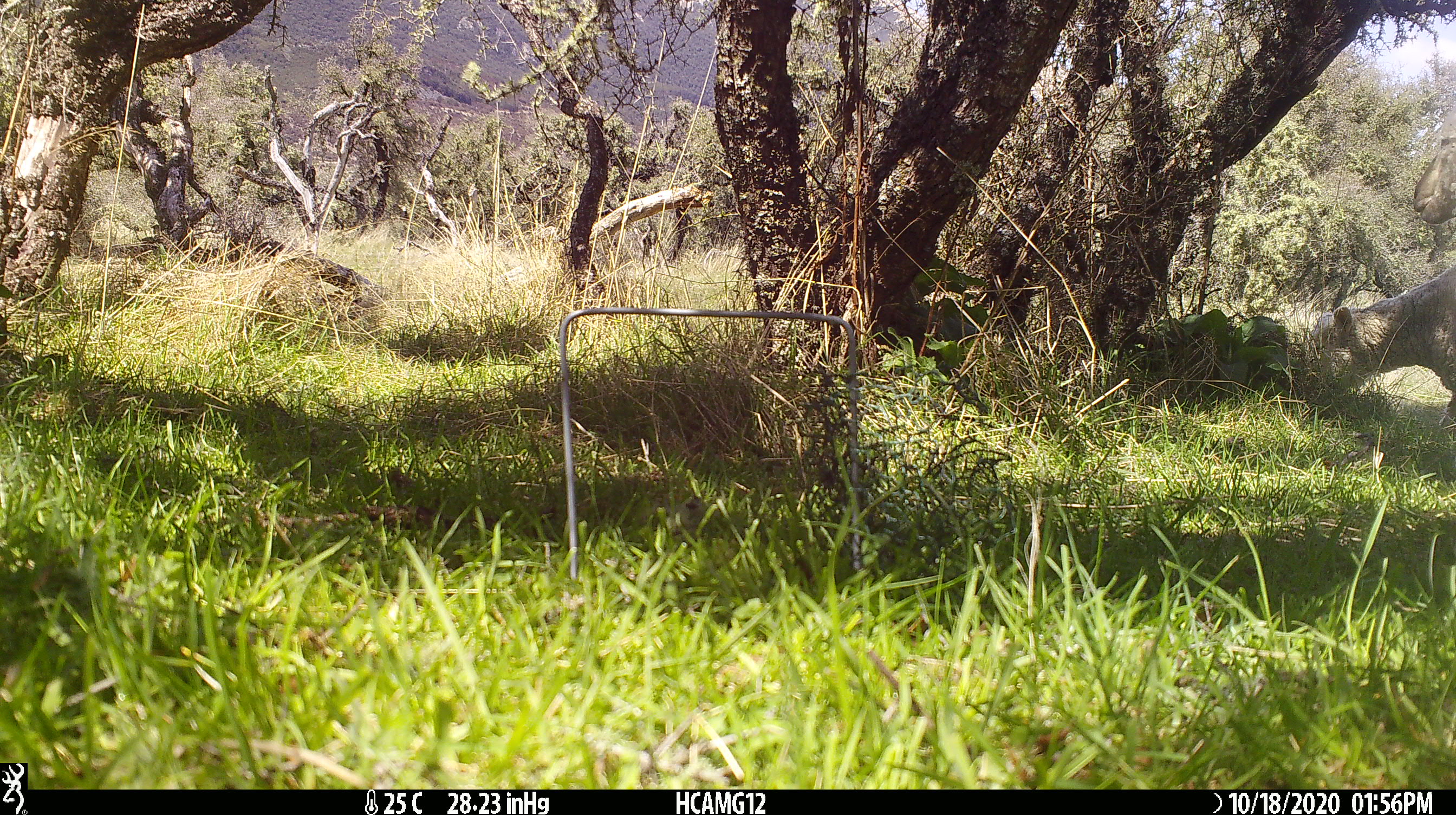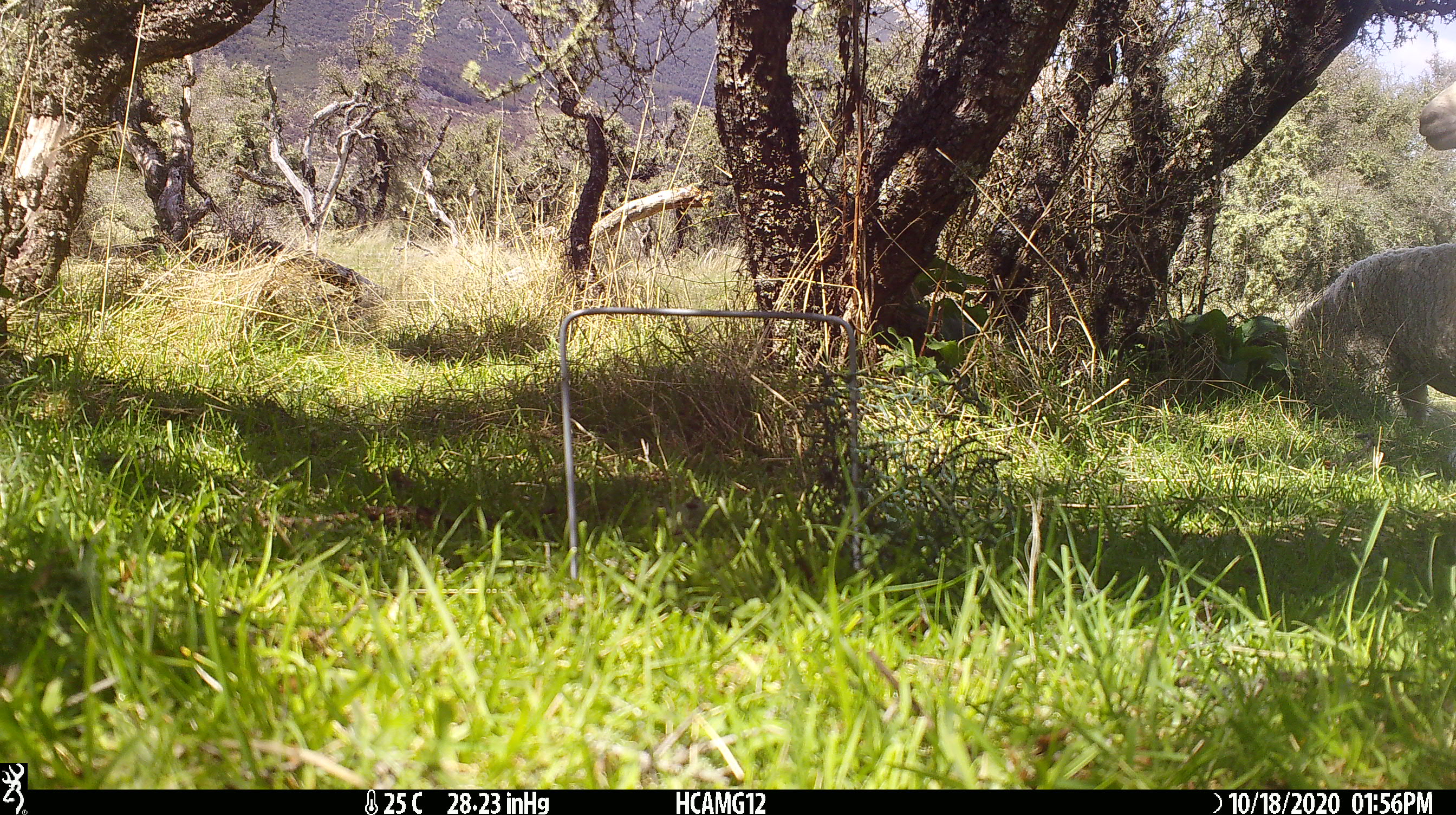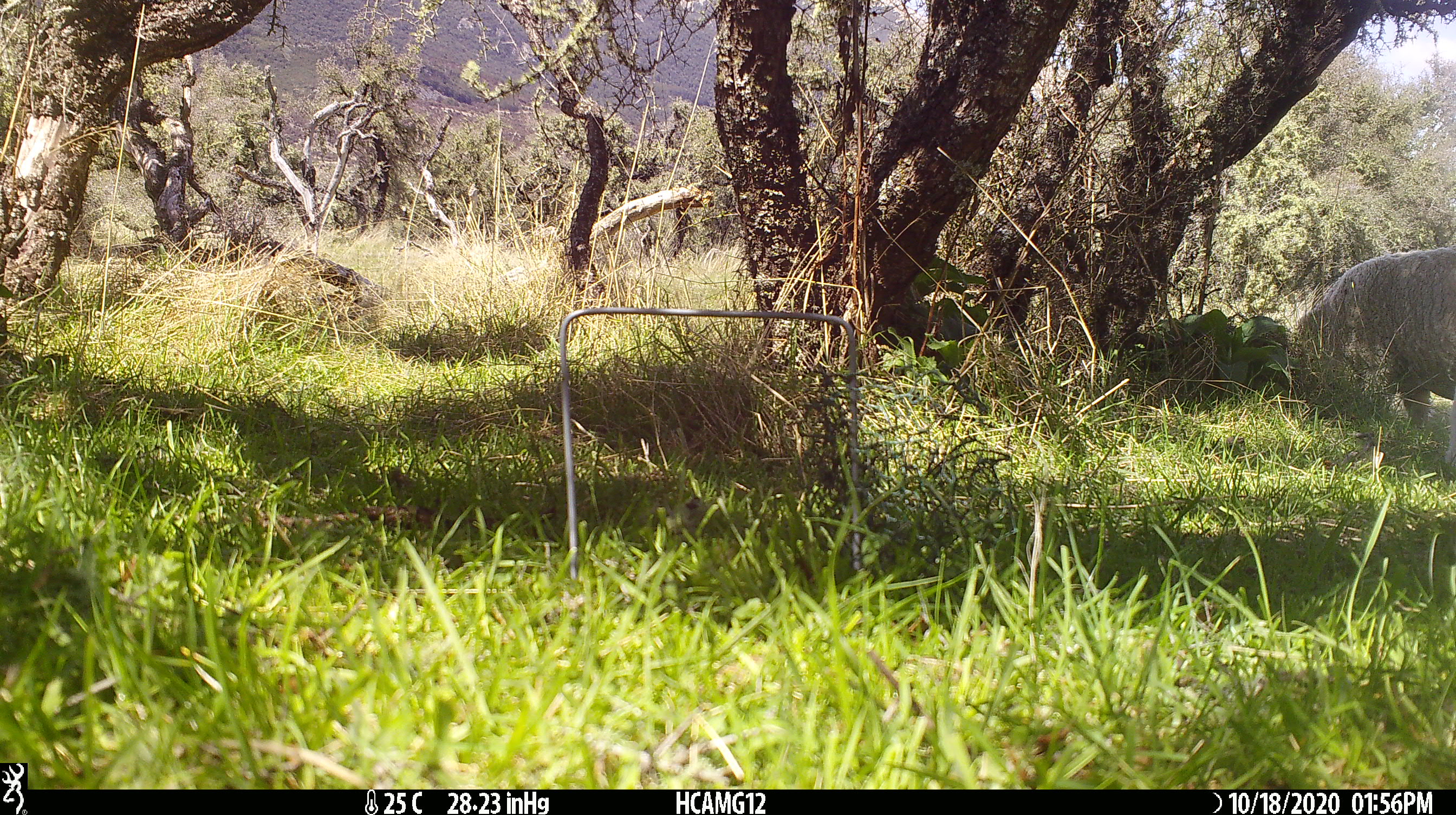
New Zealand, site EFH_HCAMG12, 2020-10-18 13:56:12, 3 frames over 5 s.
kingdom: Animalia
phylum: Chordata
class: Mammalia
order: Artiodactyla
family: Bovidae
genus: Ovis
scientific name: Ovis aries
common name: domestic sheep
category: sheep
Sheep (domestic sheep) (Ovis aries).